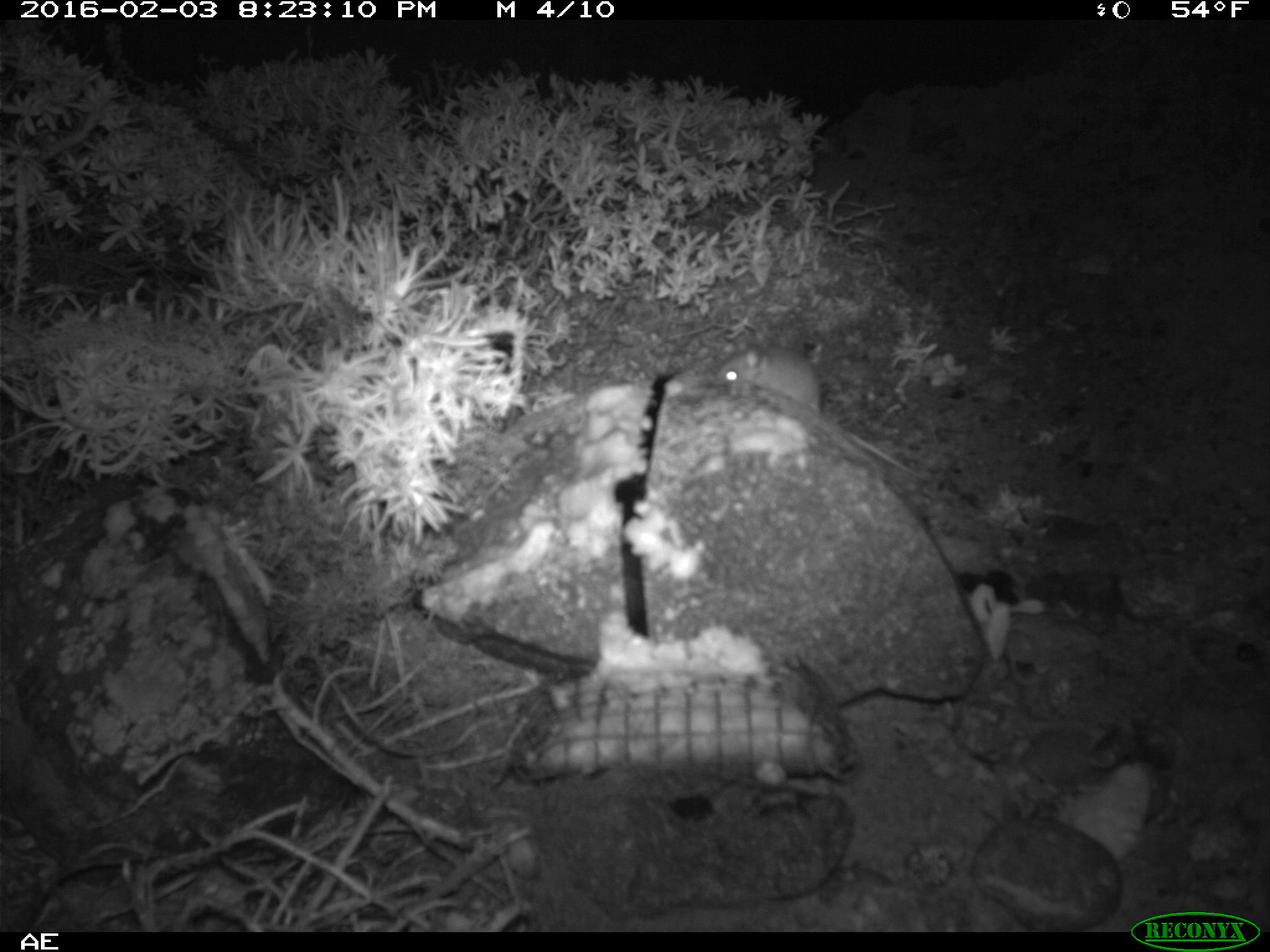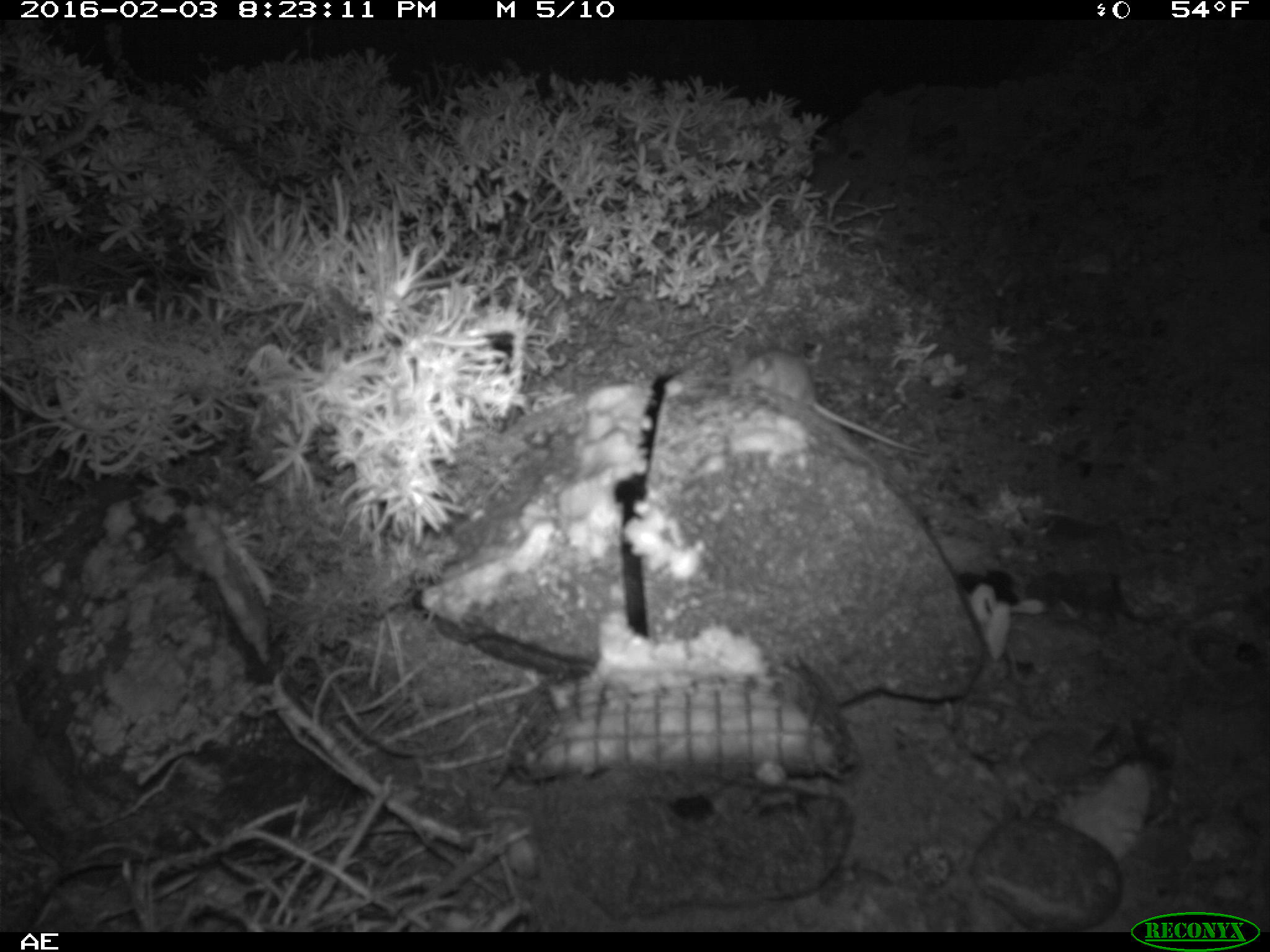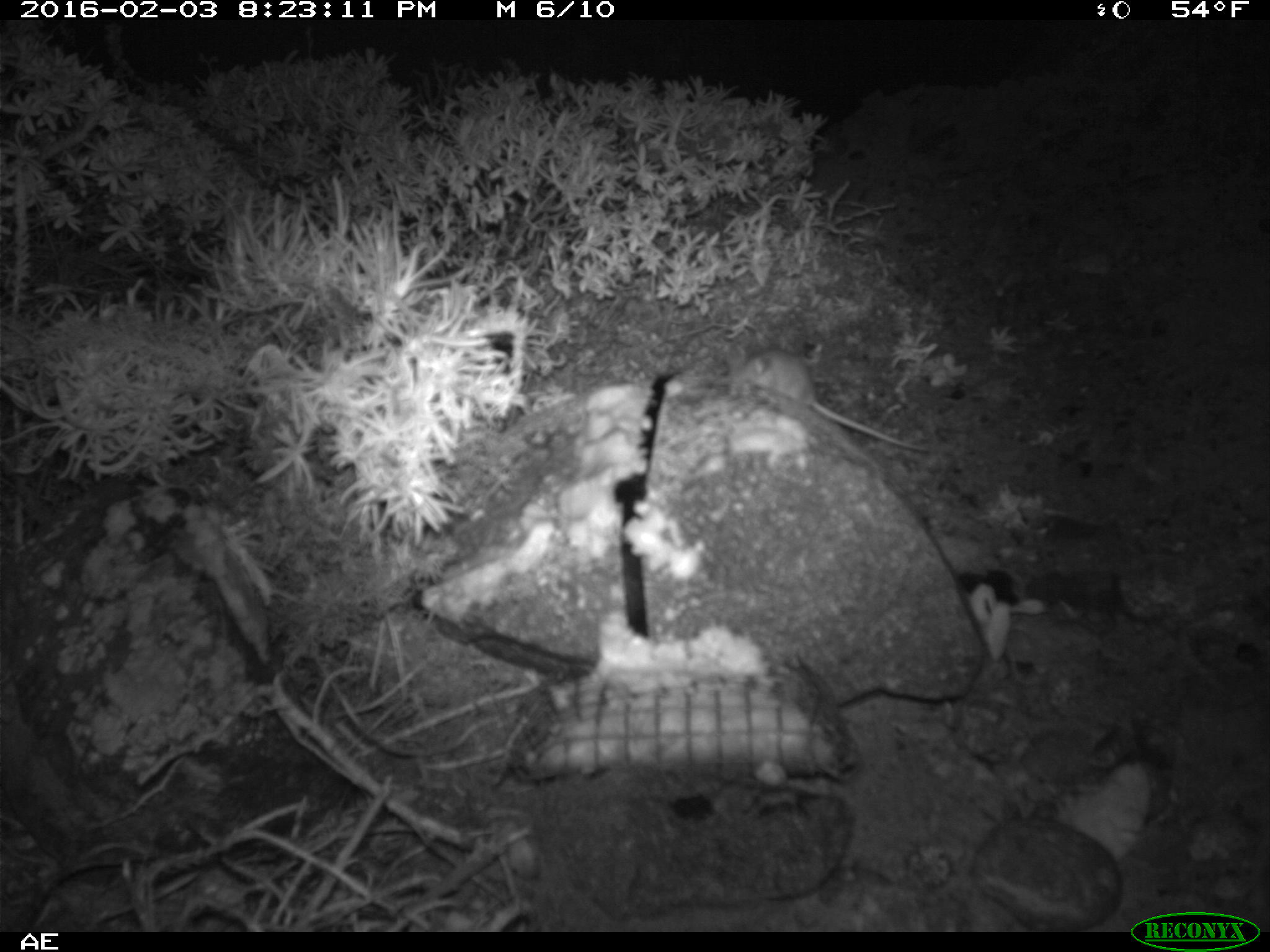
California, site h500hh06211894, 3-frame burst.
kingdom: Animalia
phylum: Chordata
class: Mammalia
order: Rodentia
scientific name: Rodentia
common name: rodent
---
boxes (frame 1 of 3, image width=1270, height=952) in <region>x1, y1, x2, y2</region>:
rodent: <region>717, 342, 923, 480</region>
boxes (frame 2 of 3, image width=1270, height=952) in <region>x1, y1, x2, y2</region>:
rodent: <region>727, 348, 926, 452</region>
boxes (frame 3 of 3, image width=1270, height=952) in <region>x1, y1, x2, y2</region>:
rodent: <region>737, 346, 929, 453</region>